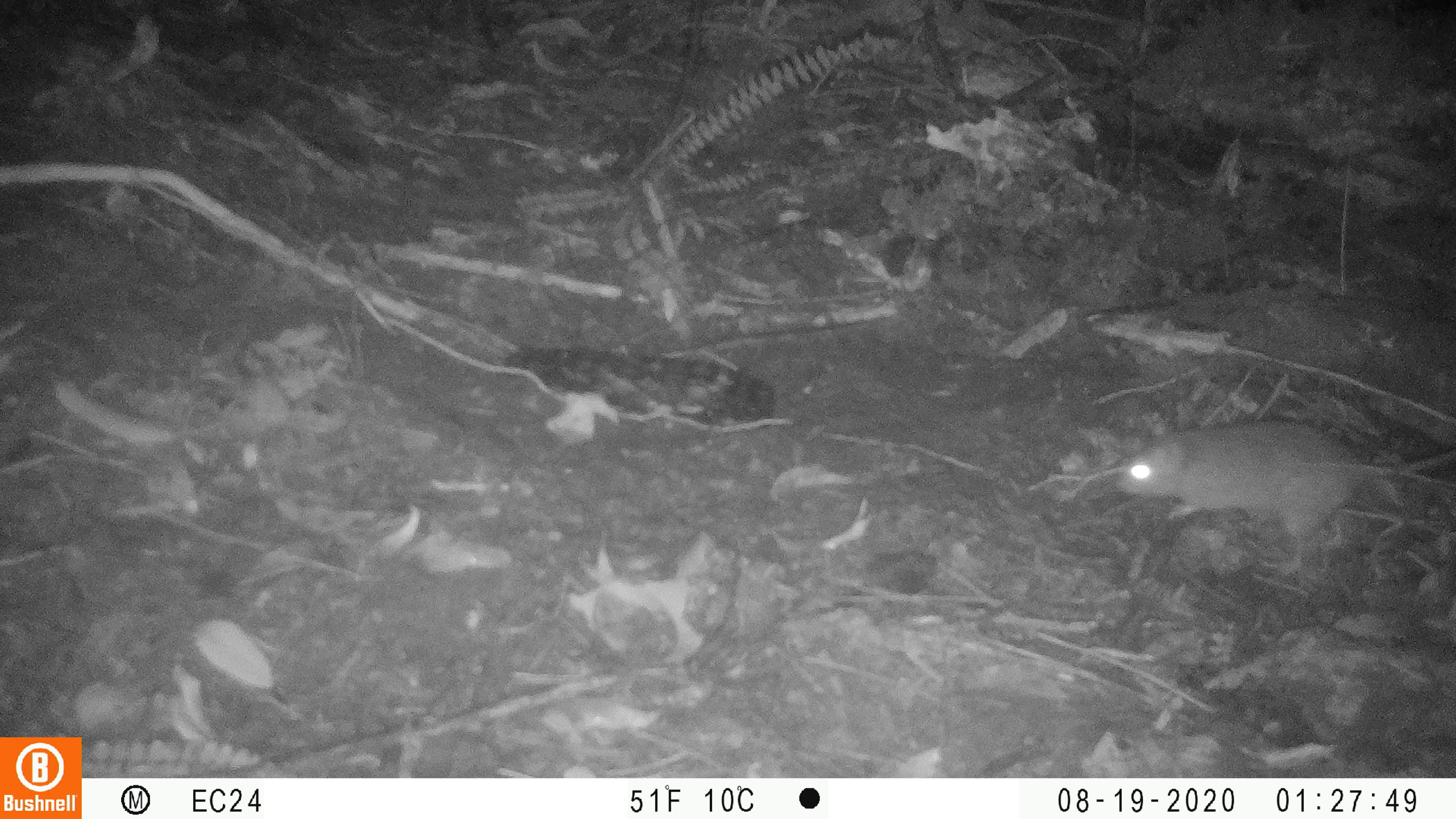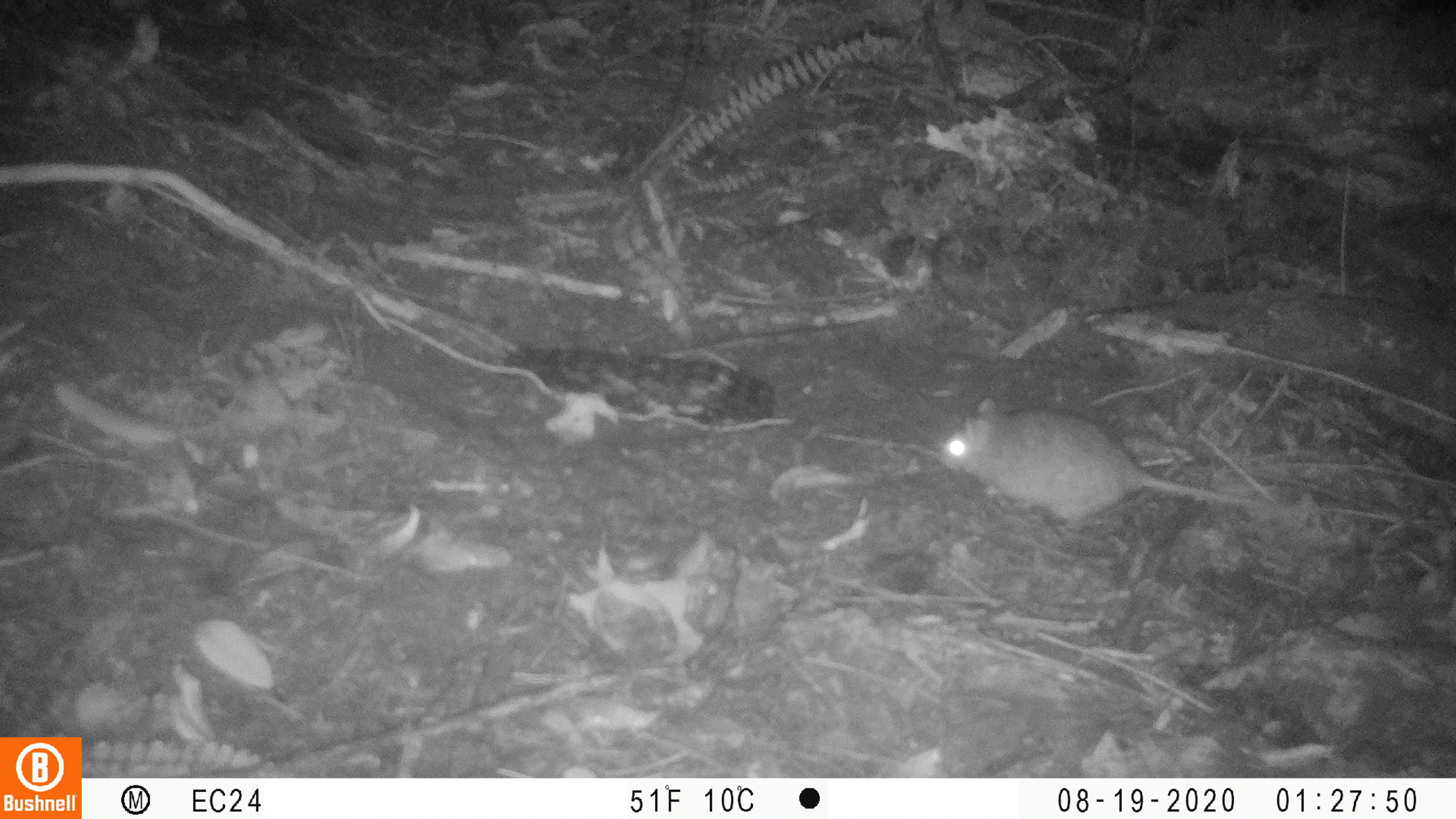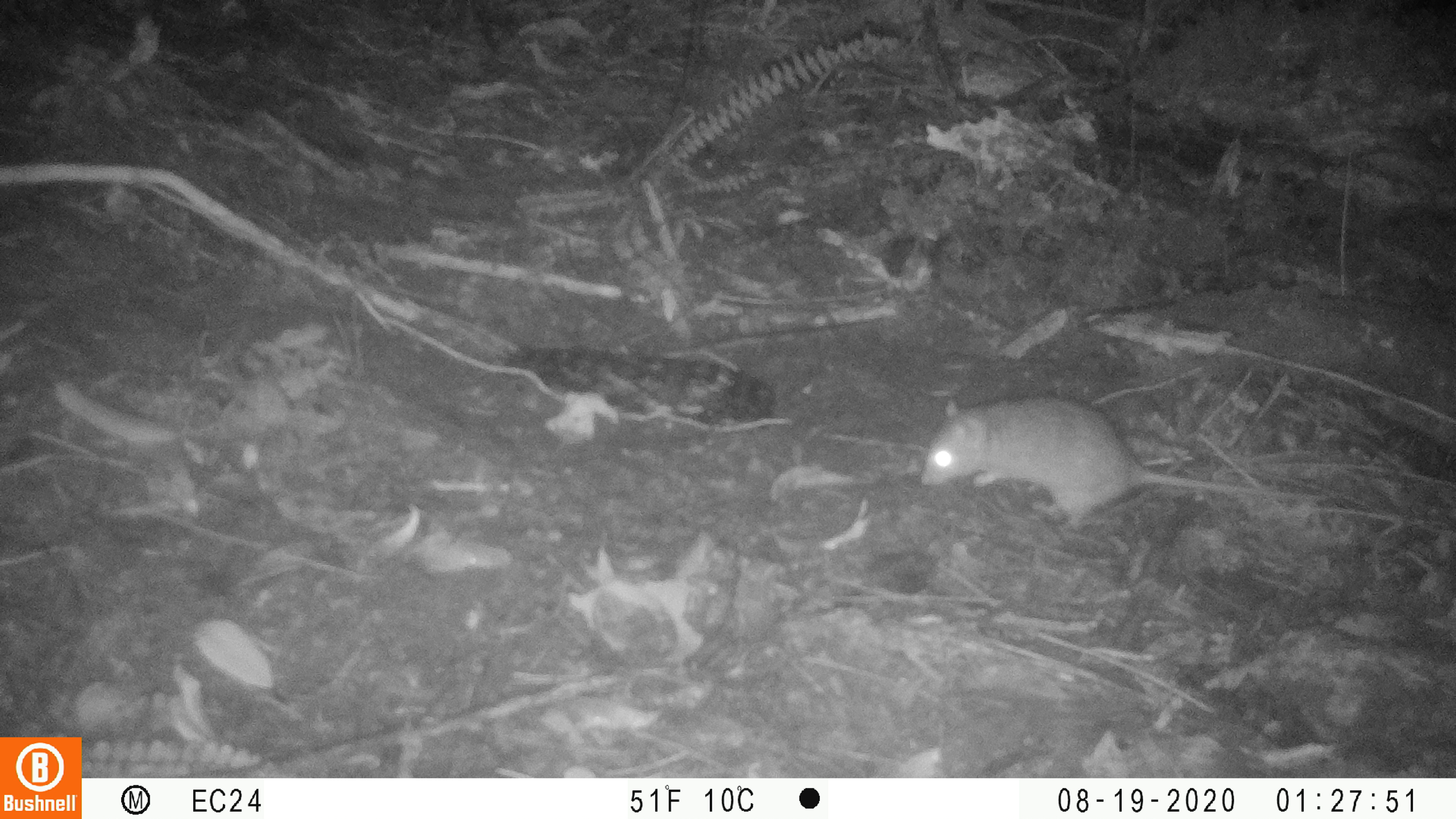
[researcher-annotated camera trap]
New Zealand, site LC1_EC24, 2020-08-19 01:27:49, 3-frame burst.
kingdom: Animalia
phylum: Chordata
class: Mammalia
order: Rodentia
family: Muridae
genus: Rattus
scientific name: Rattus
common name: rat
Rat (Rattus).